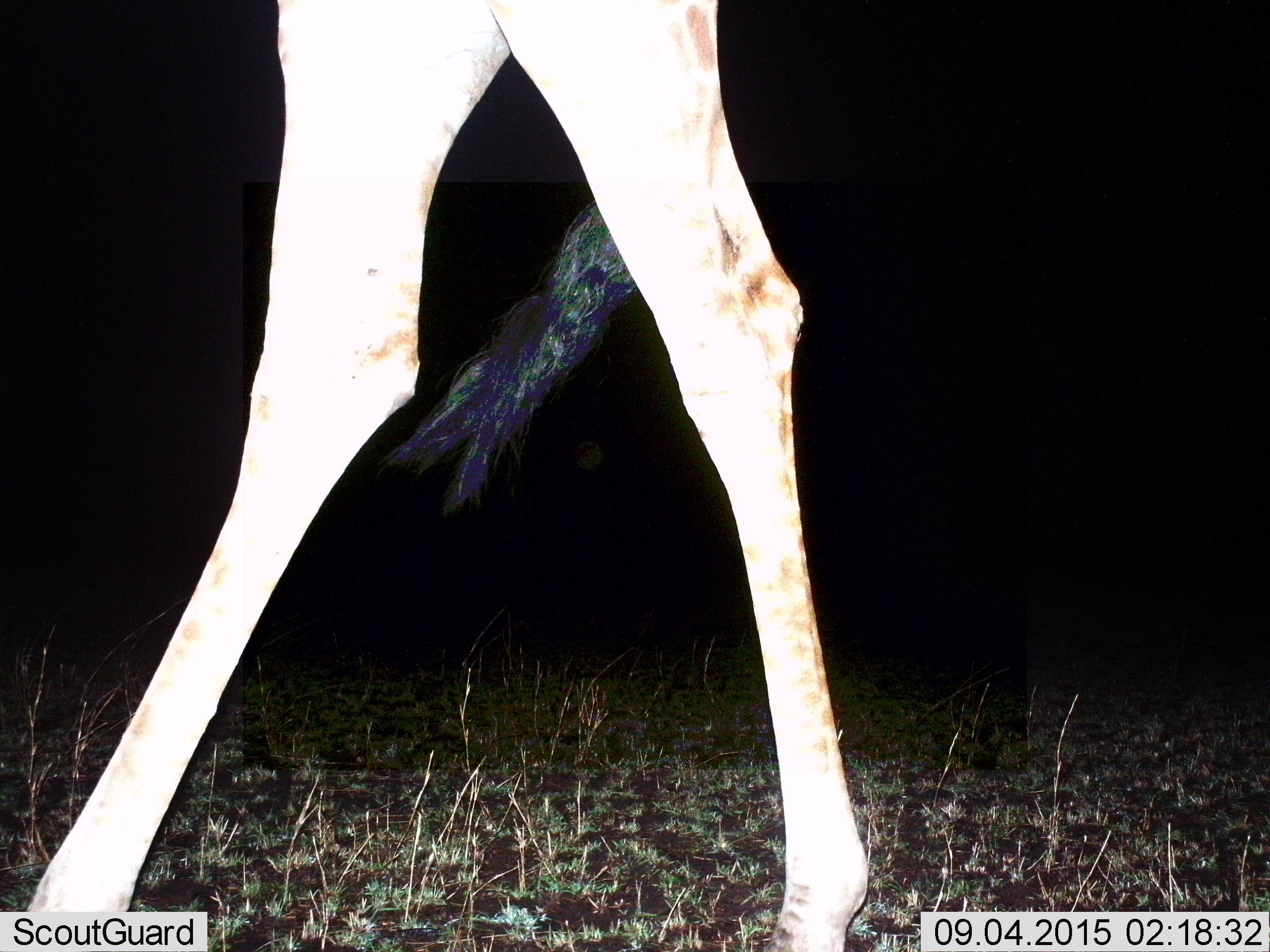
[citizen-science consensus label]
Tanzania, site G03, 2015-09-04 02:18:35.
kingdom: Animalia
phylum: Chordata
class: Mammalia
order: Artiodactyla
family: Giraffidae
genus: Giraffa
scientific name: Giraffa camelopardalis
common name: giraffe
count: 1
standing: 38%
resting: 0%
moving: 69%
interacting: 0%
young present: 0%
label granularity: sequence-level